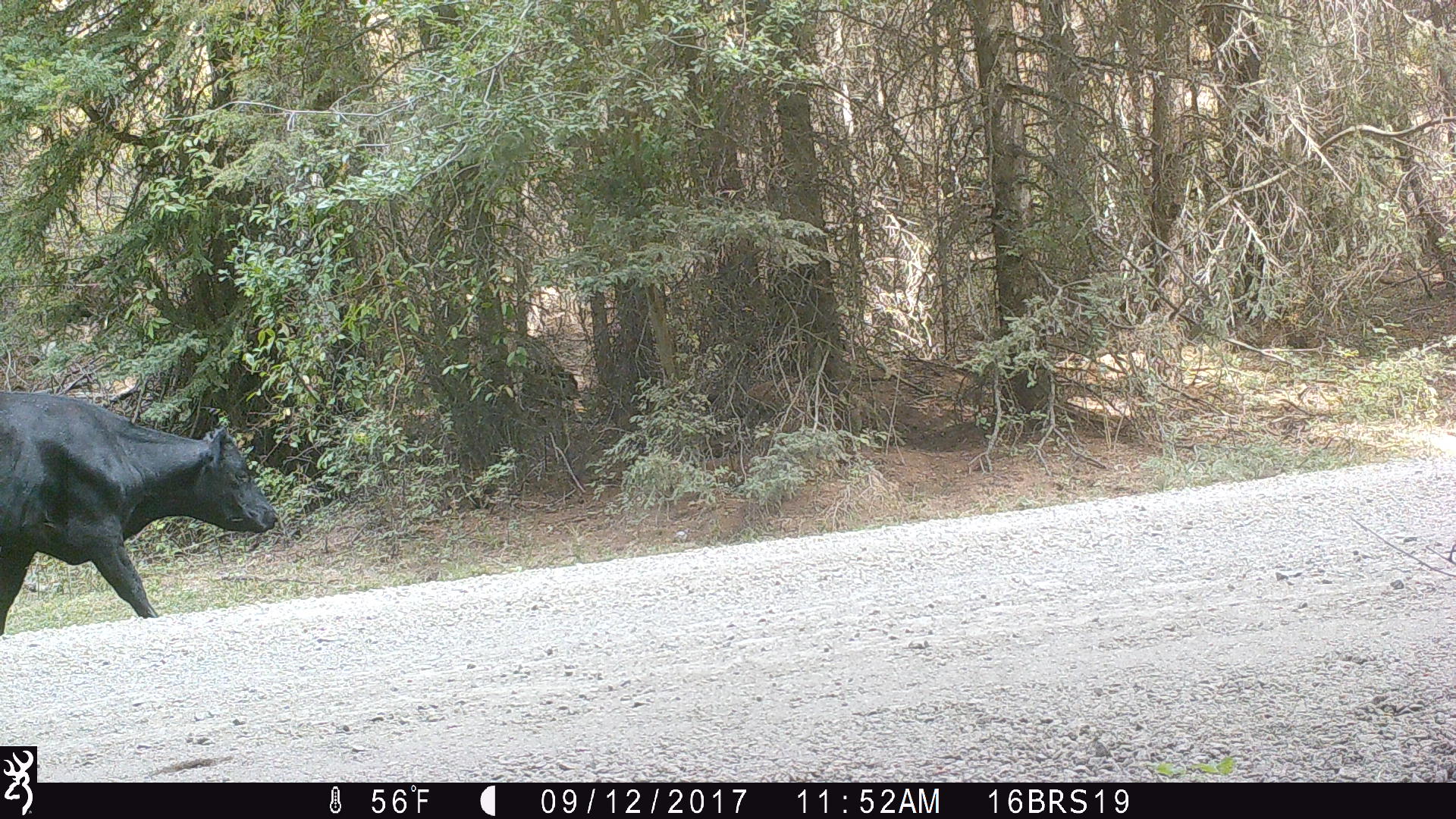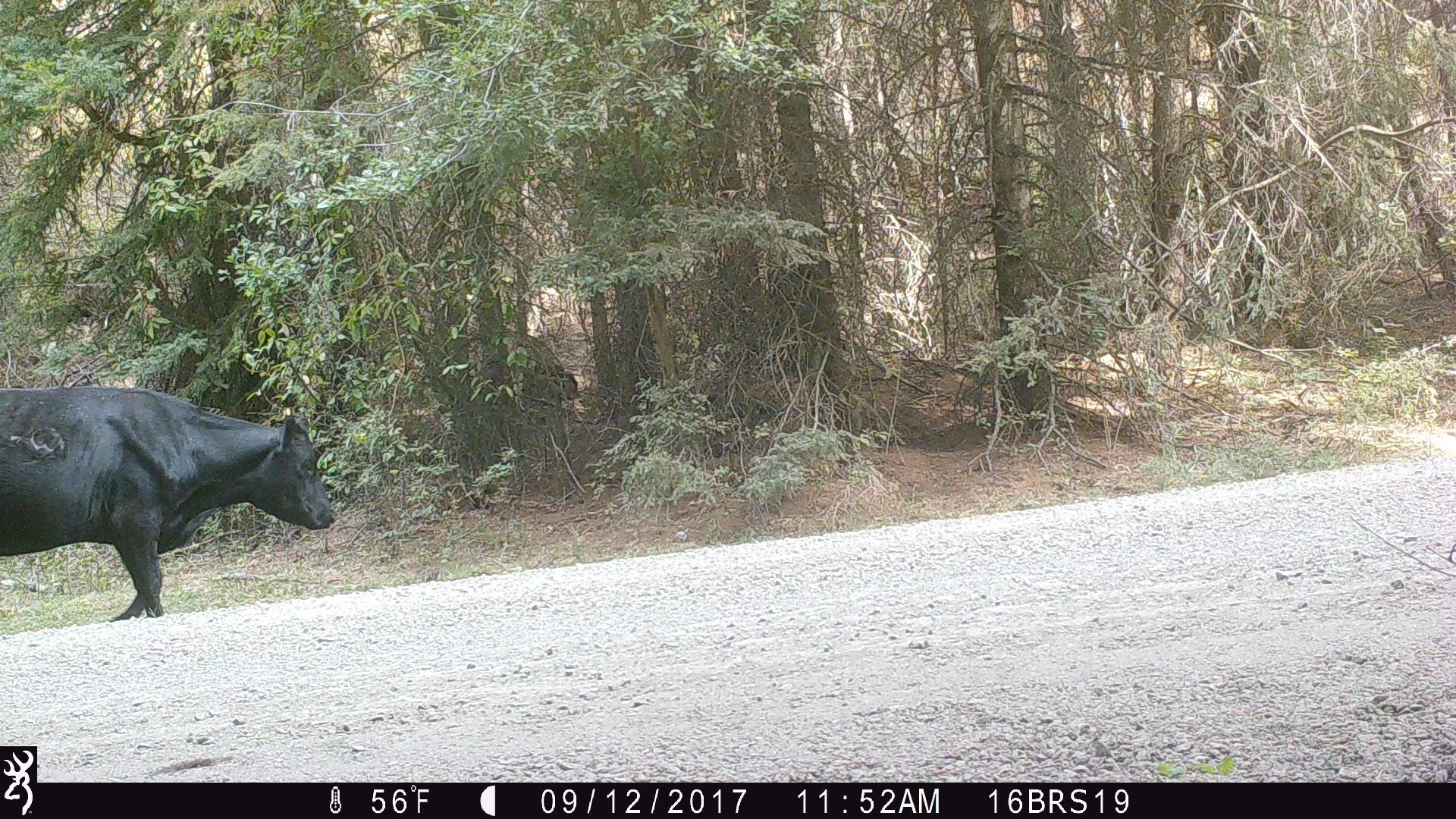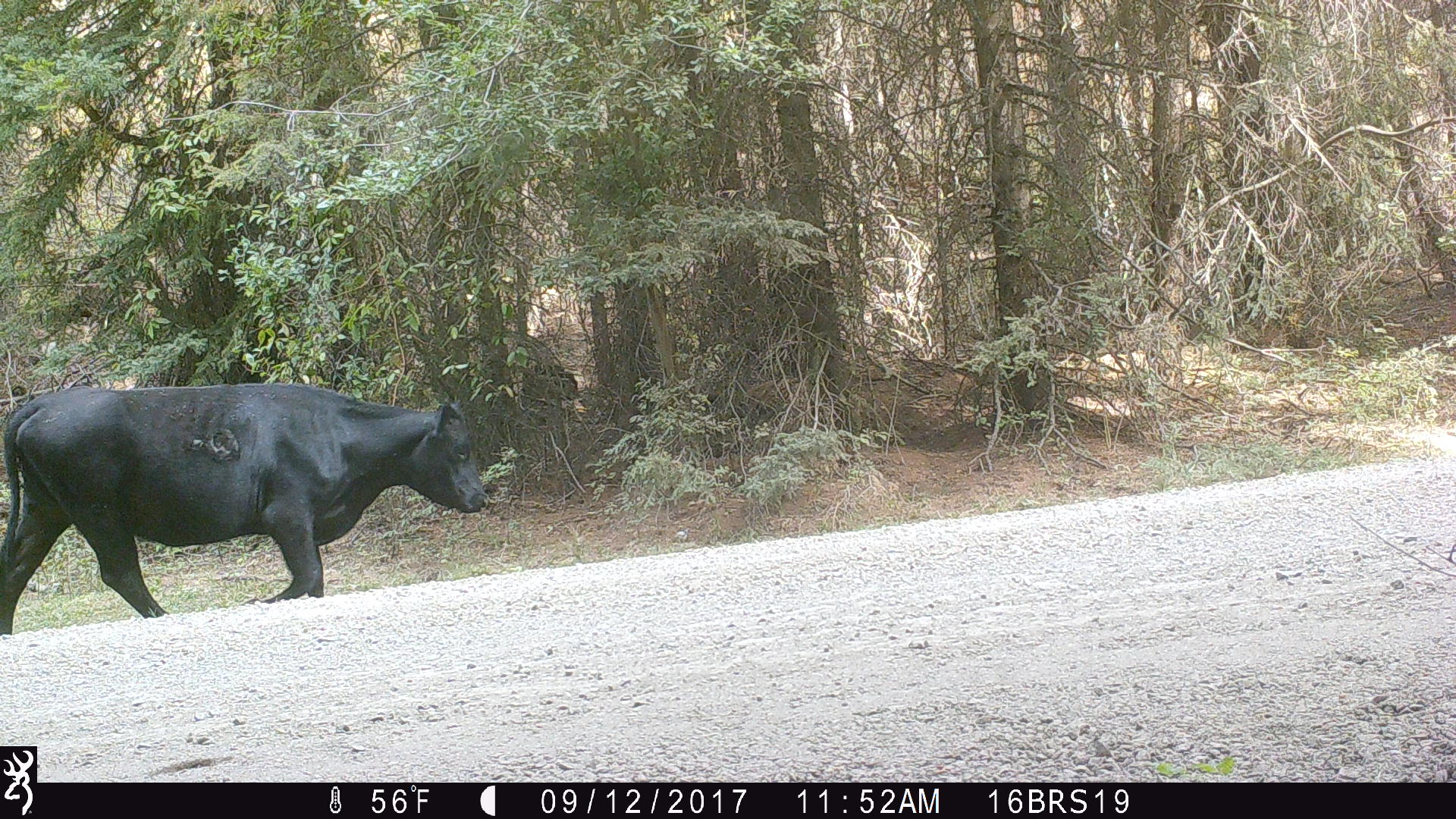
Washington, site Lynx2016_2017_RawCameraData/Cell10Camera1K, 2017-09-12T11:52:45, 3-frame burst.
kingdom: Animalia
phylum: Chordata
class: Mammalia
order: Artiodactyla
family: Bovidae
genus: Bos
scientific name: Bos taurus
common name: domestic cattle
Domestic cattle (Bos taurus). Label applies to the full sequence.